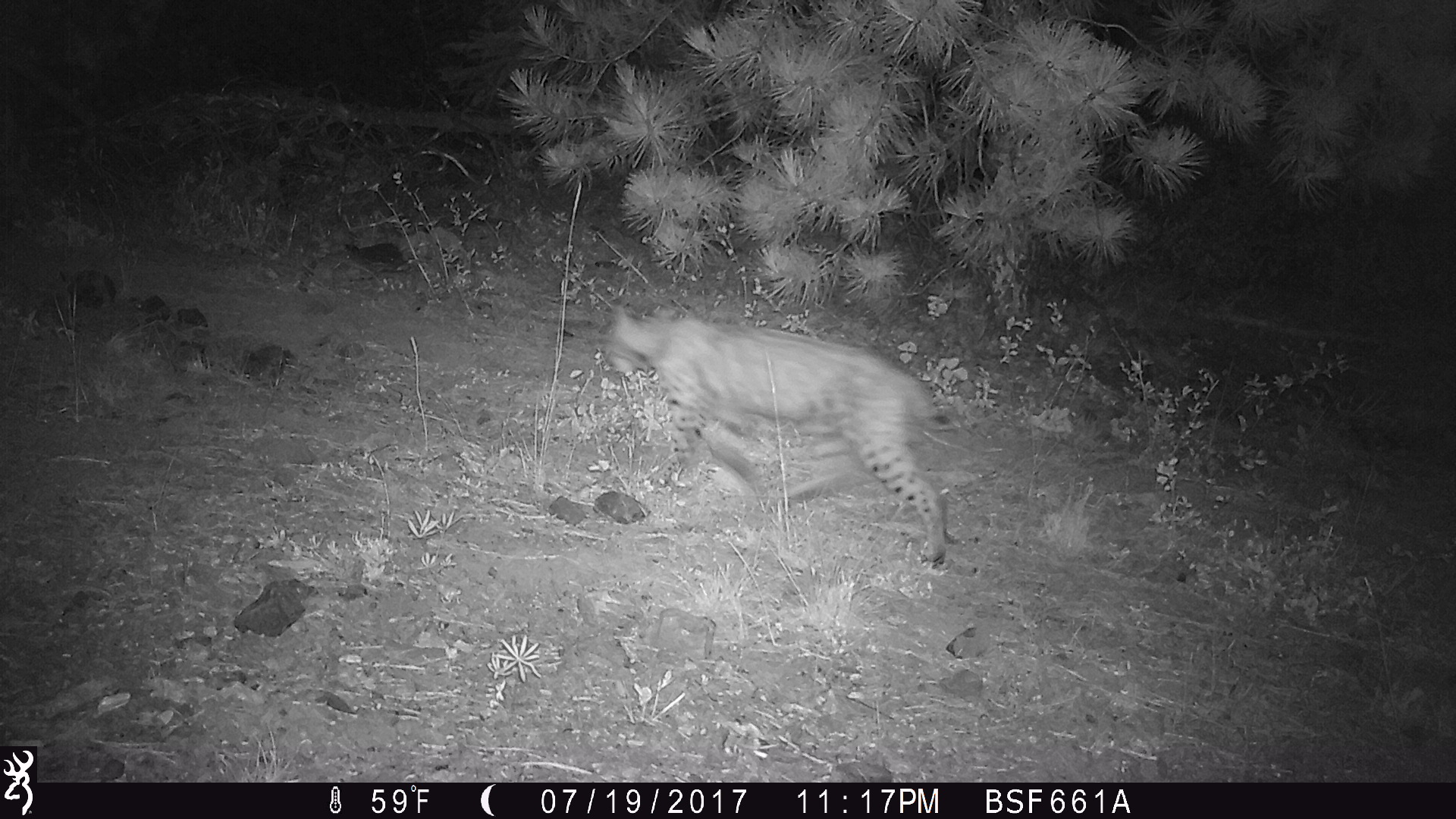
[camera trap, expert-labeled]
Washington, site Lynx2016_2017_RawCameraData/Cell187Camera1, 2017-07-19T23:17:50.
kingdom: Animalia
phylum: Chordata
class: Mammalia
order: Carnivora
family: Felidae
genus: Lynx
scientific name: Lynx rufus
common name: bobcat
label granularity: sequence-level